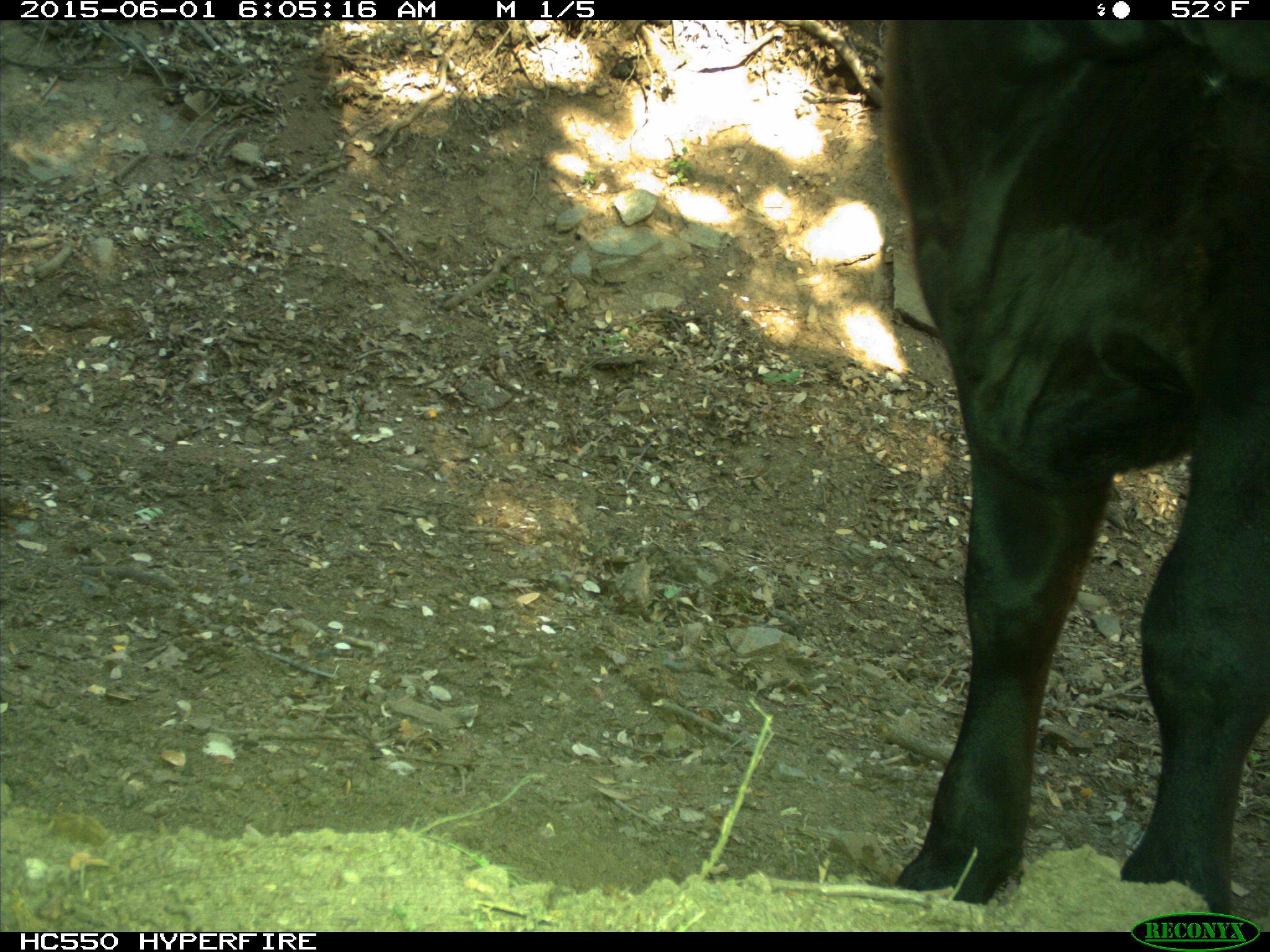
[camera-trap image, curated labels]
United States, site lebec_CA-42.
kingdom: Animalia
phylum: Chordata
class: Mammalia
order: Artiodactyla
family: Bovidae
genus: Bos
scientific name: Bos taurus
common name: domestic cow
Bos taurus (domestic cow).